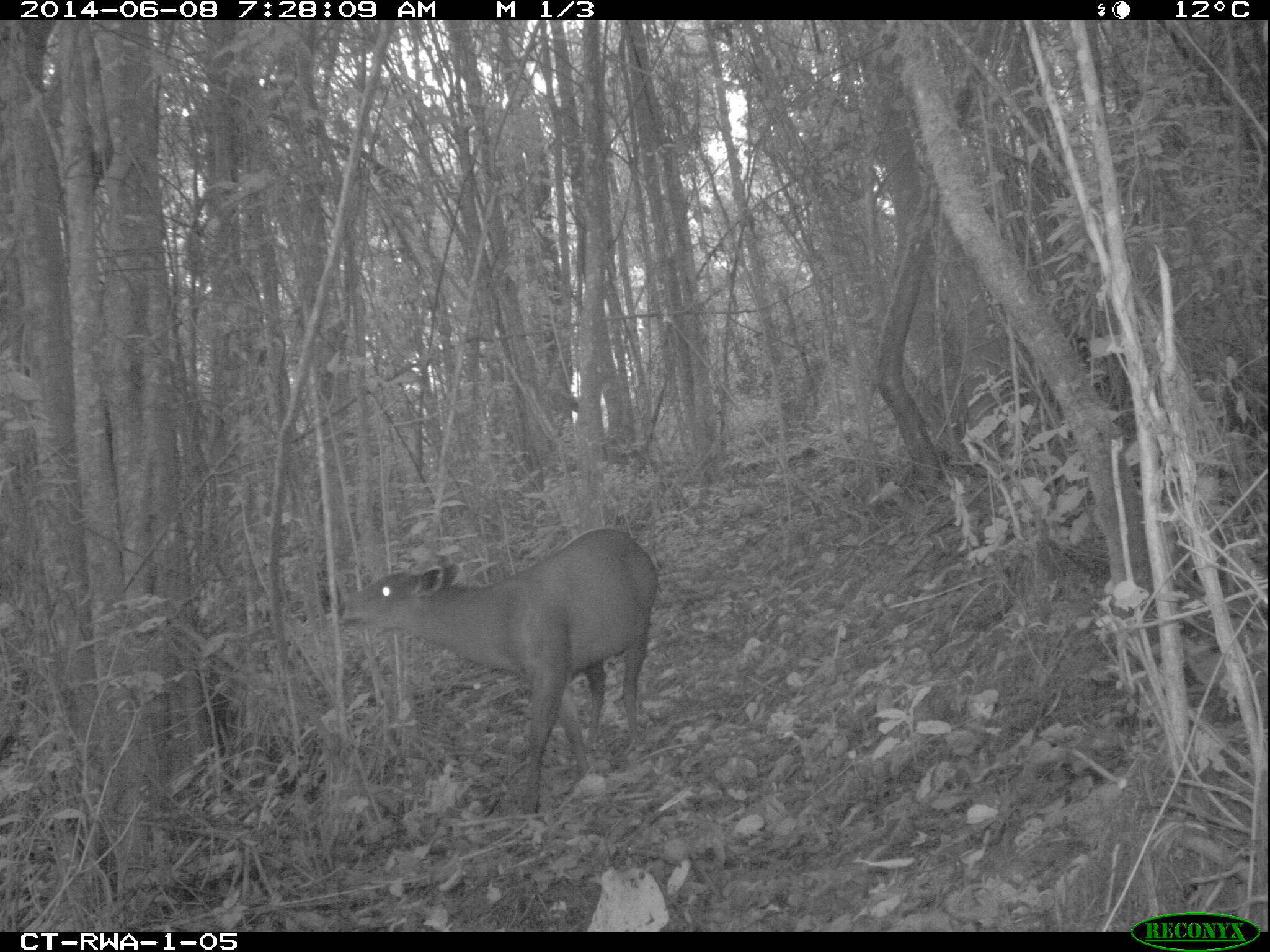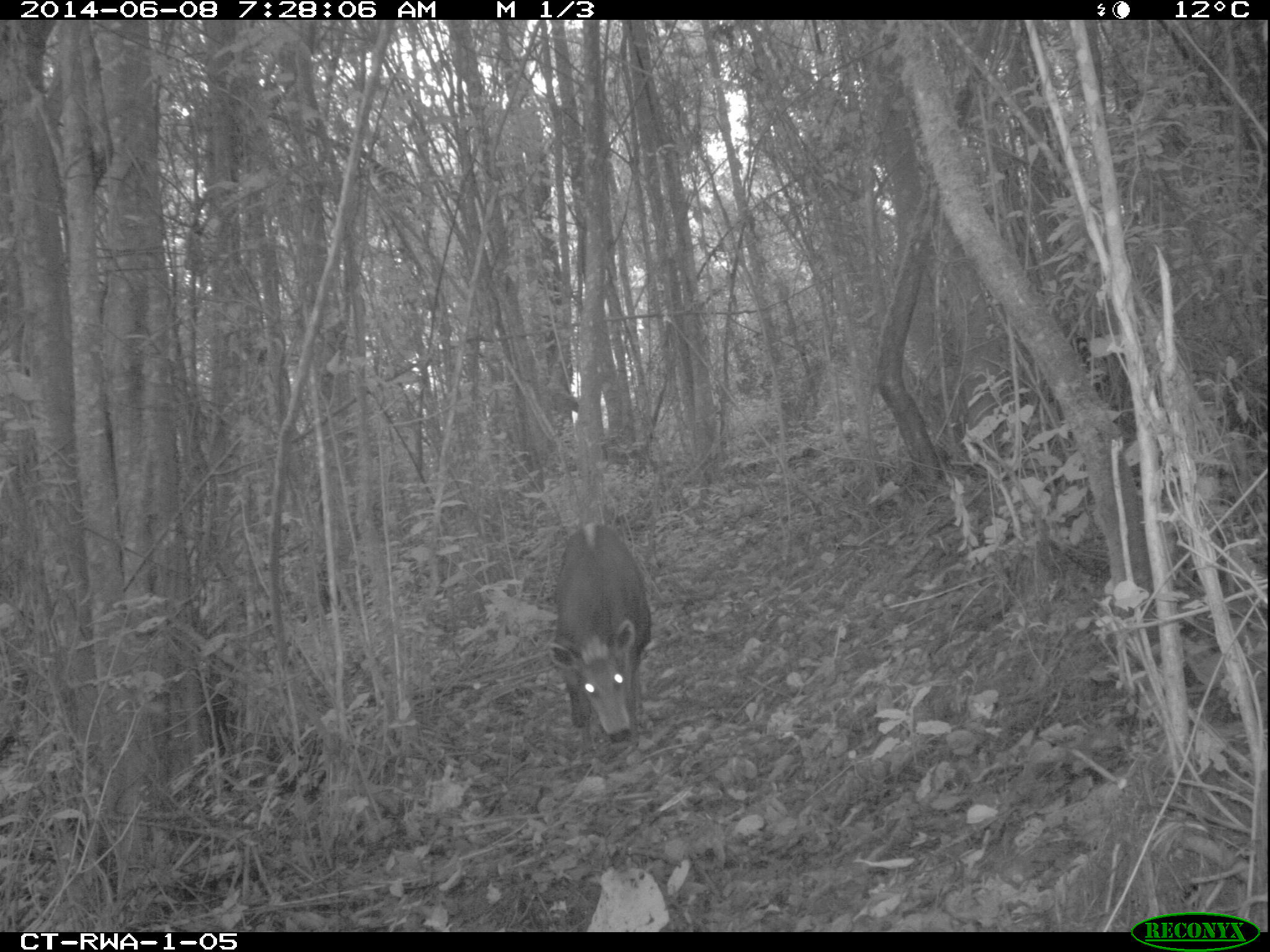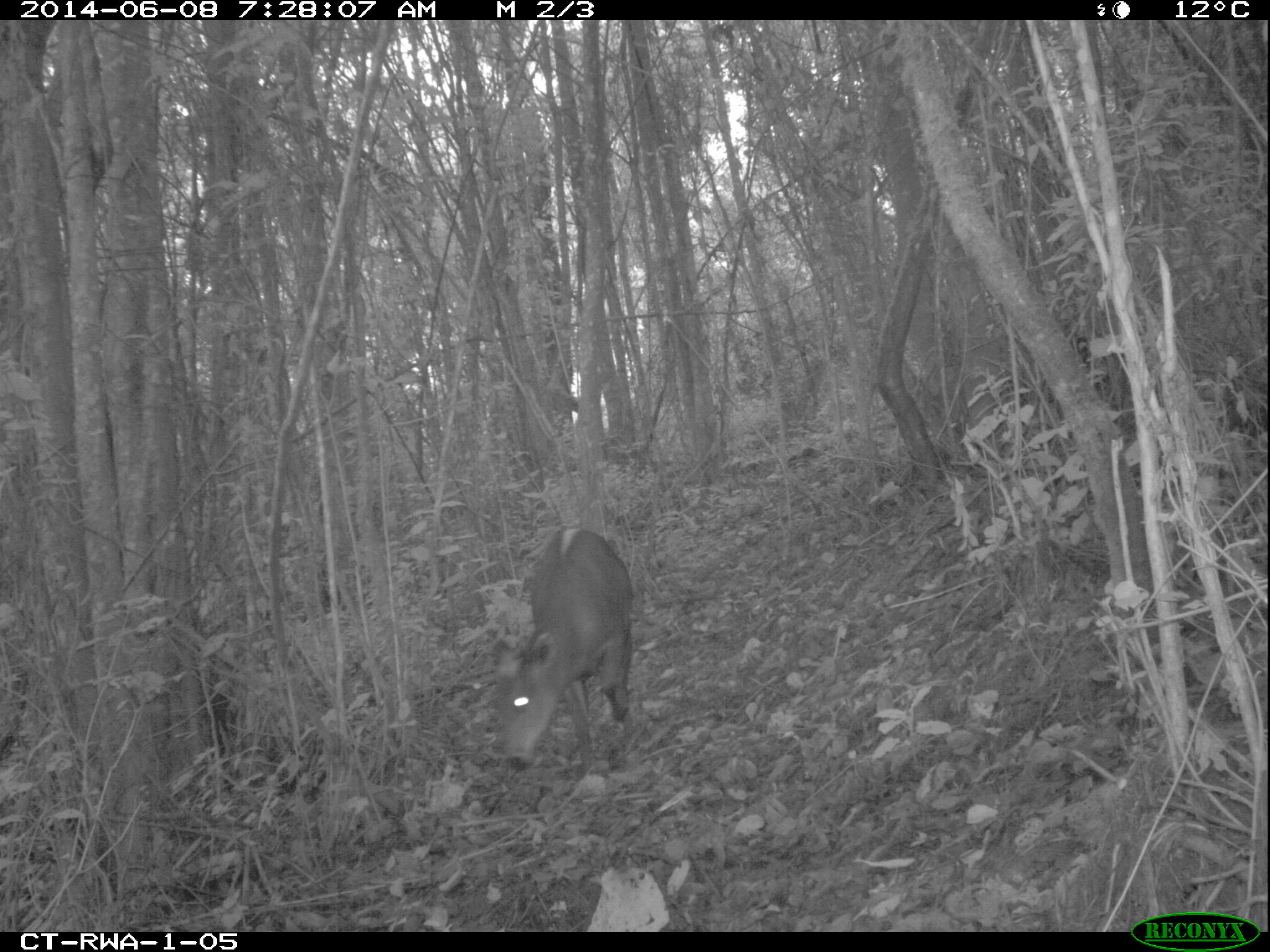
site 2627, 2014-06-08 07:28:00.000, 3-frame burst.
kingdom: Animalia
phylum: Chordata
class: Mammalia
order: Artiodactyla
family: Bovidae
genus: Cephalophus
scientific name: Cephalophus silvicultor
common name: light-backed duiker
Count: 1.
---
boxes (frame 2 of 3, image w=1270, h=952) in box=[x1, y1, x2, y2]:
cephalophus silvicultor: box=[545, 522, 650, 742]